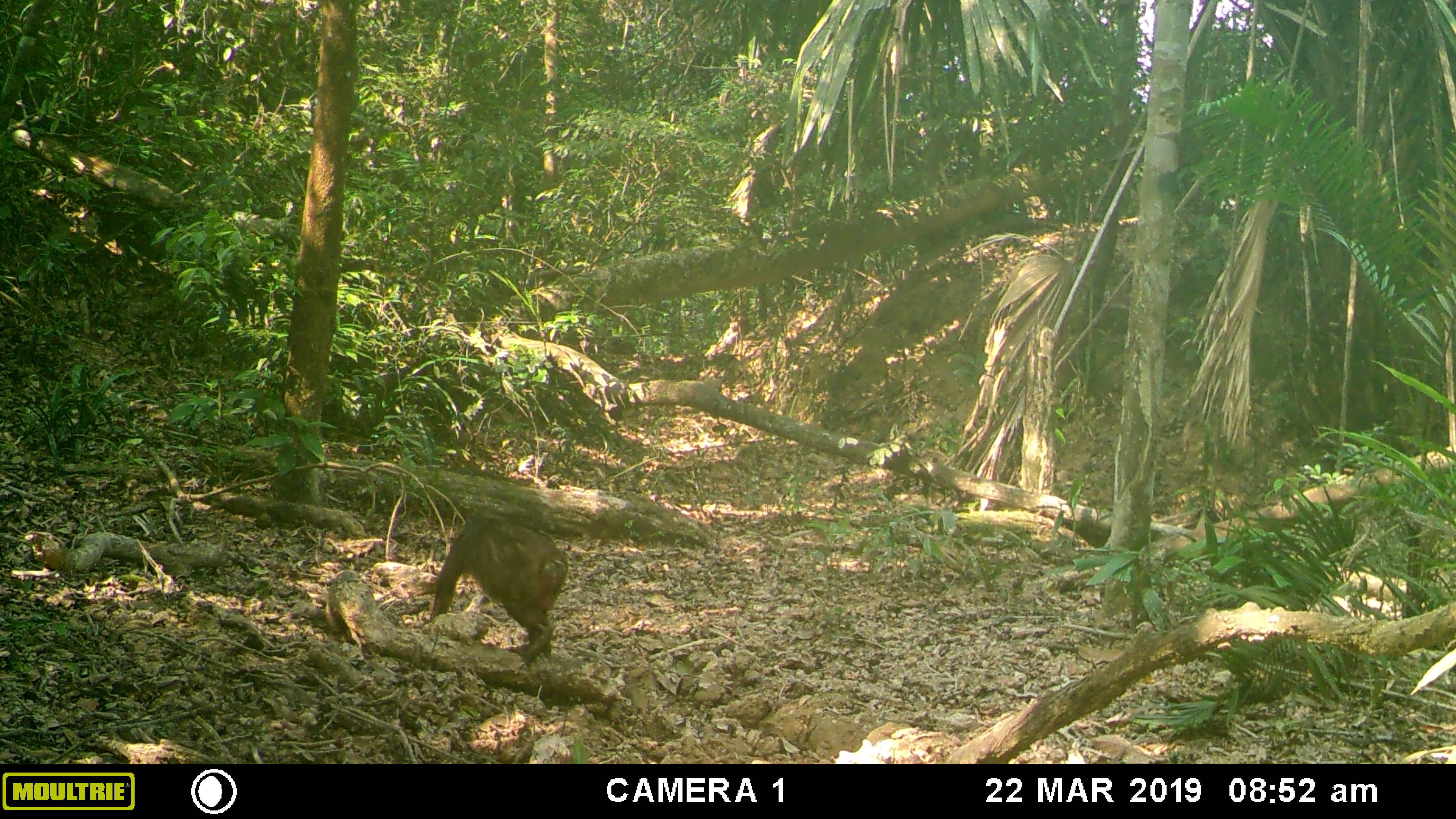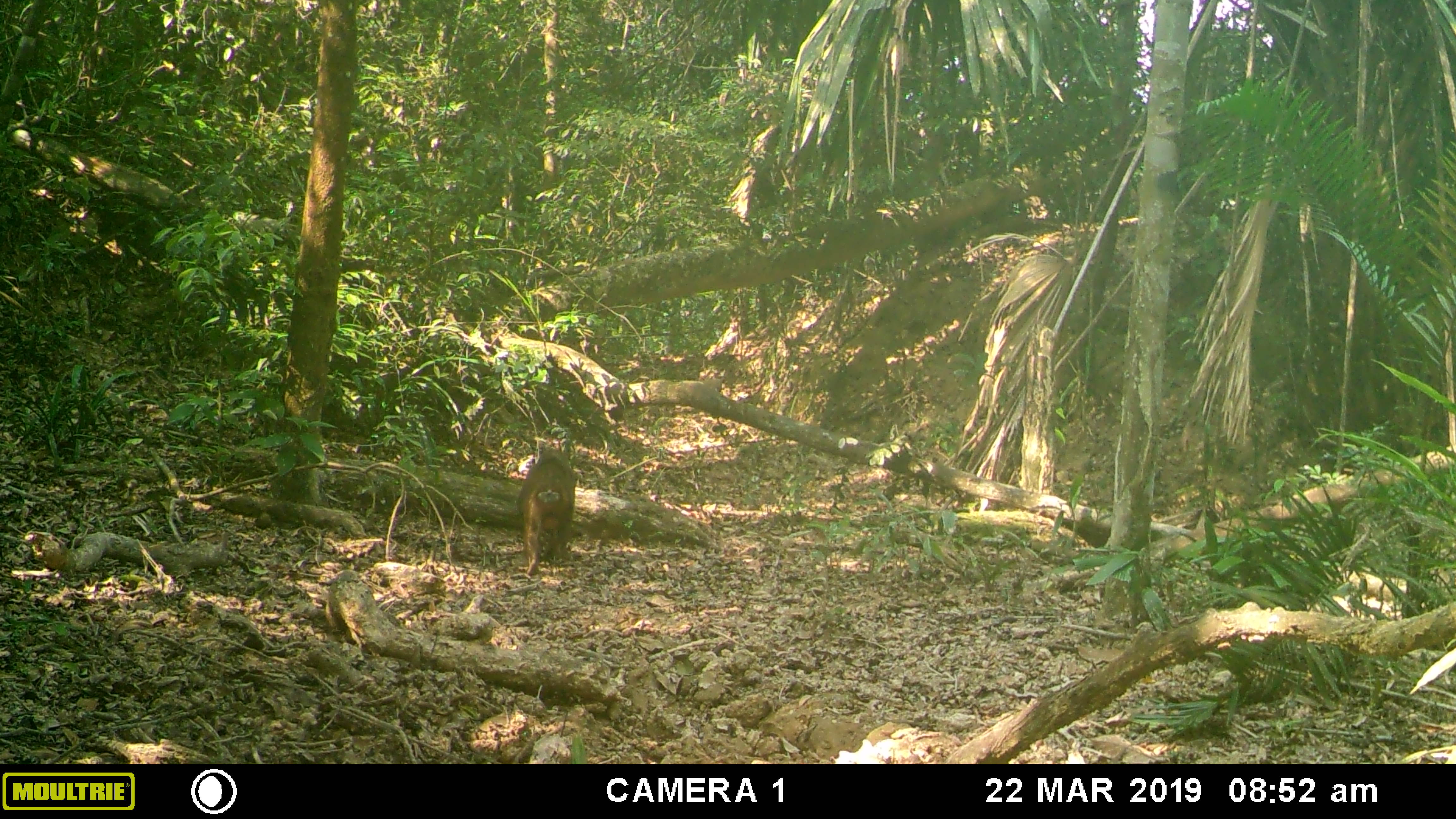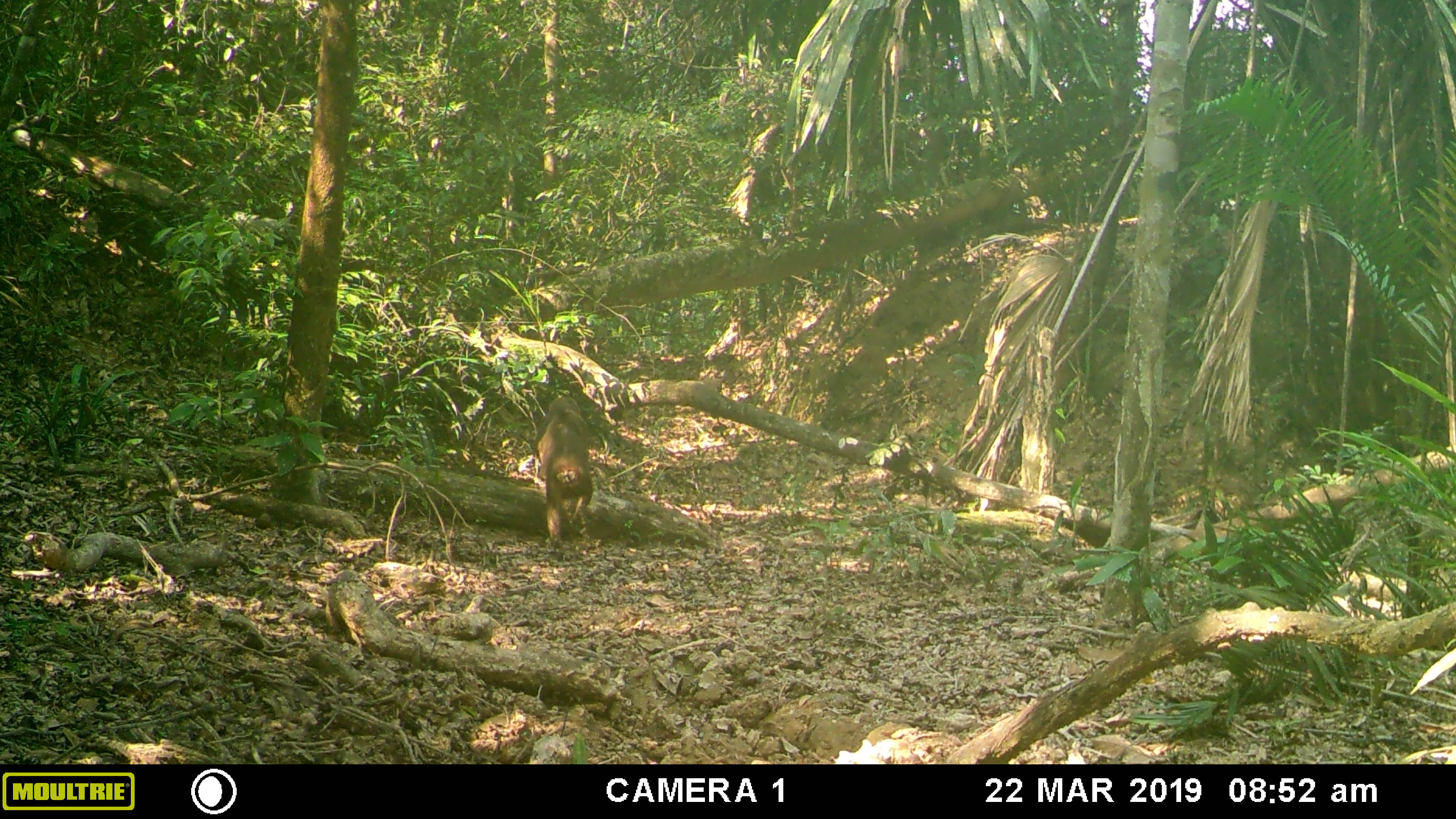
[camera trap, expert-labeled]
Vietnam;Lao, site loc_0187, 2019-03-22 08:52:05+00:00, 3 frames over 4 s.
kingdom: Animalia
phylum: Chordata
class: Mammalia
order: Primates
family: Cercopithecidae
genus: Macaca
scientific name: Macaca arctoides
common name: stump-tailed macaque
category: stump tailed macaque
Stump tailed macaque (stump-tailed macaque) (Macaca arctoides). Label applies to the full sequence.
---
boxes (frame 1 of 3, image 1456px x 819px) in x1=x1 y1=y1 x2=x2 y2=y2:
stump tailed macaque: x1=424 y1=507 x2=568 y2=662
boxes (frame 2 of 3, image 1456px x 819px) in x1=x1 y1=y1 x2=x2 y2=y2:
stump tailed macaque: x1=516 y1=448 x2=581 y2=576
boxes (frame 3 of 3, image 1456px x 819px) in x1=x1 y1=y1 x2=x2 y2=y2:
stump tailed macaque: x1=533 y1=394 x2=593 y2=548